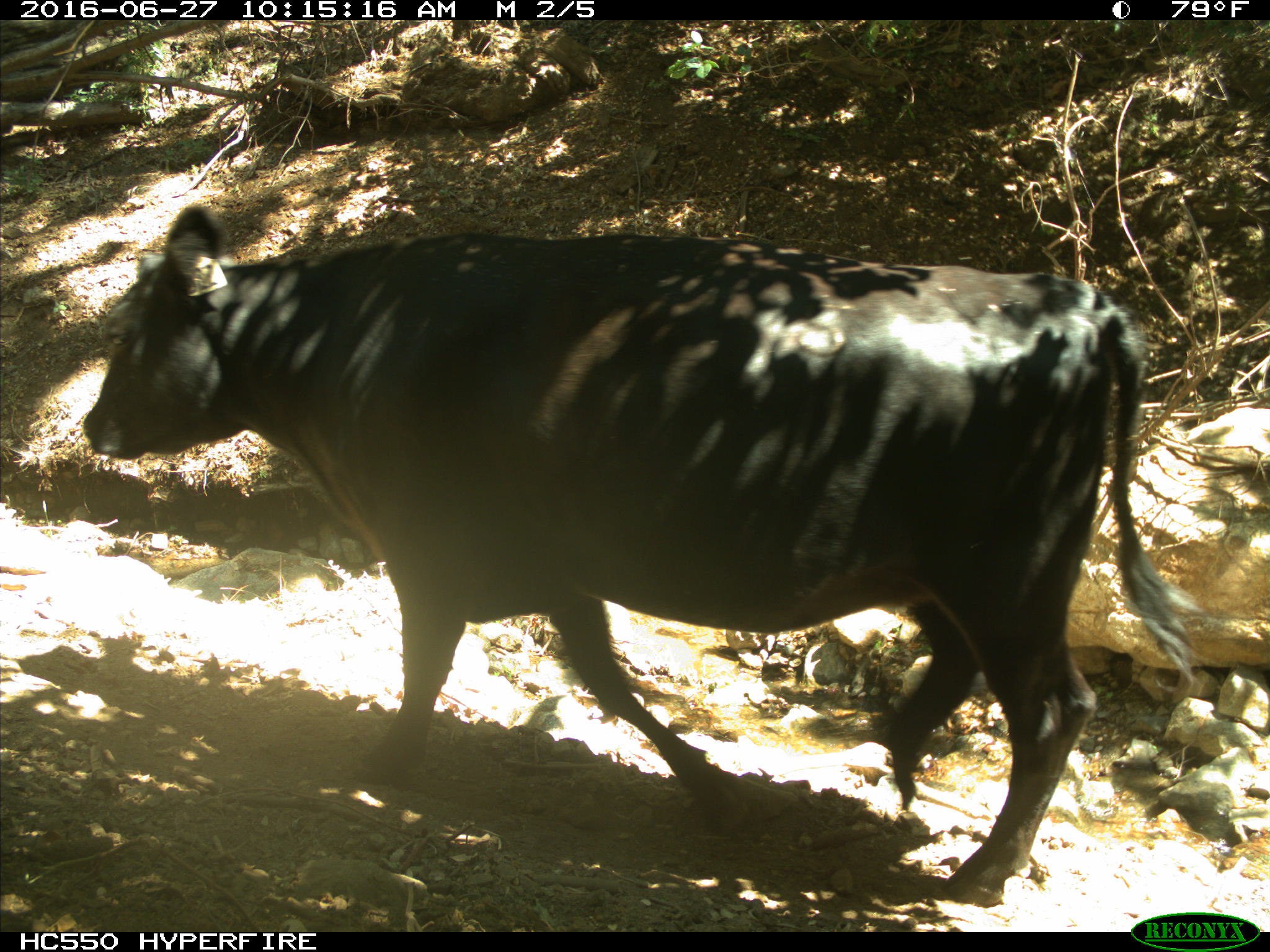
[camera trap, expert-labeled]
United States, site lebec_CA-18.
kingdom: Animalia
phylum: Chordata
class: Mammalia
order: Artiodactyla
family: Bovidae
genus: Bos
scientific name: Bos taurus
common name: domestic cow